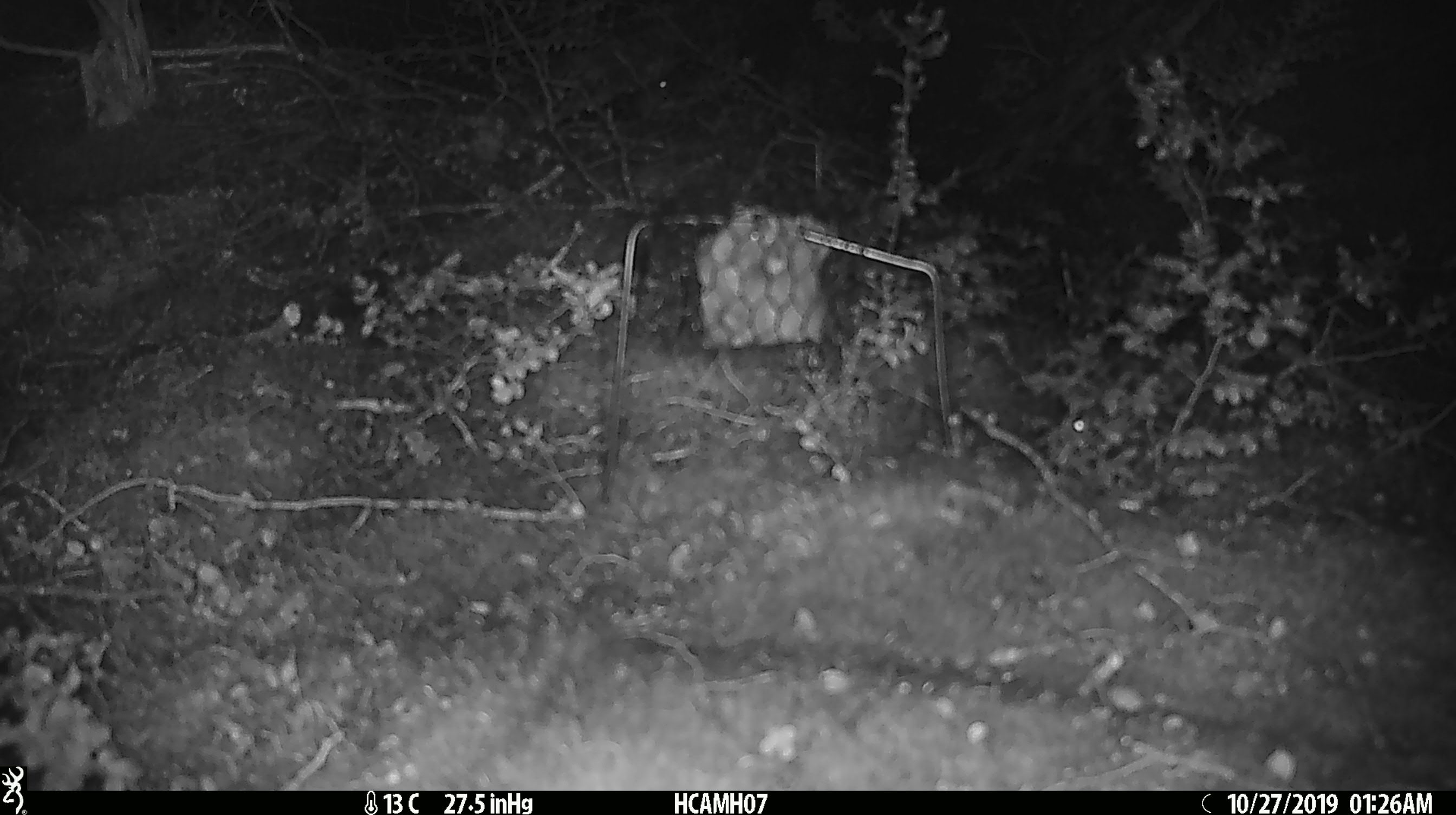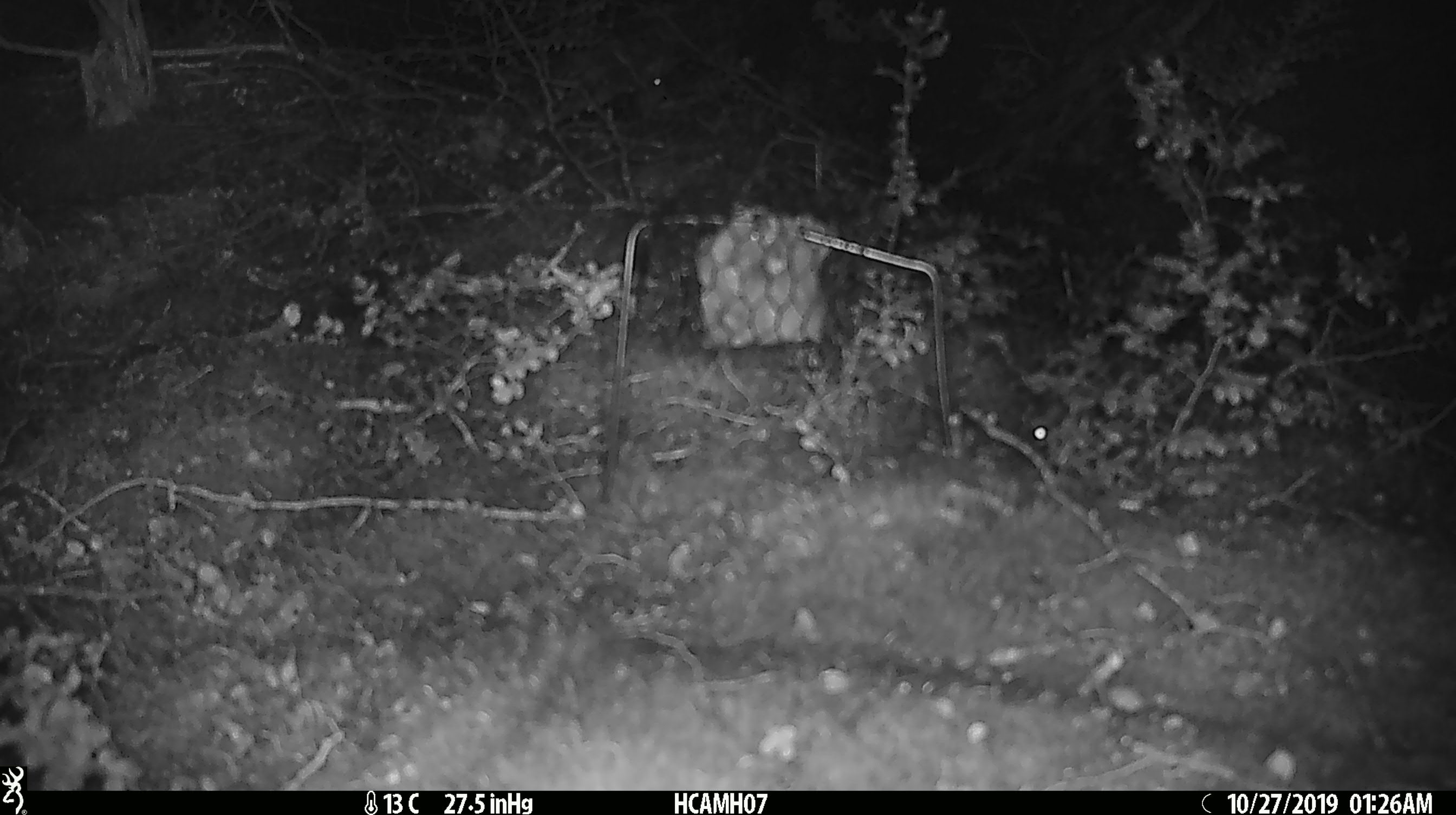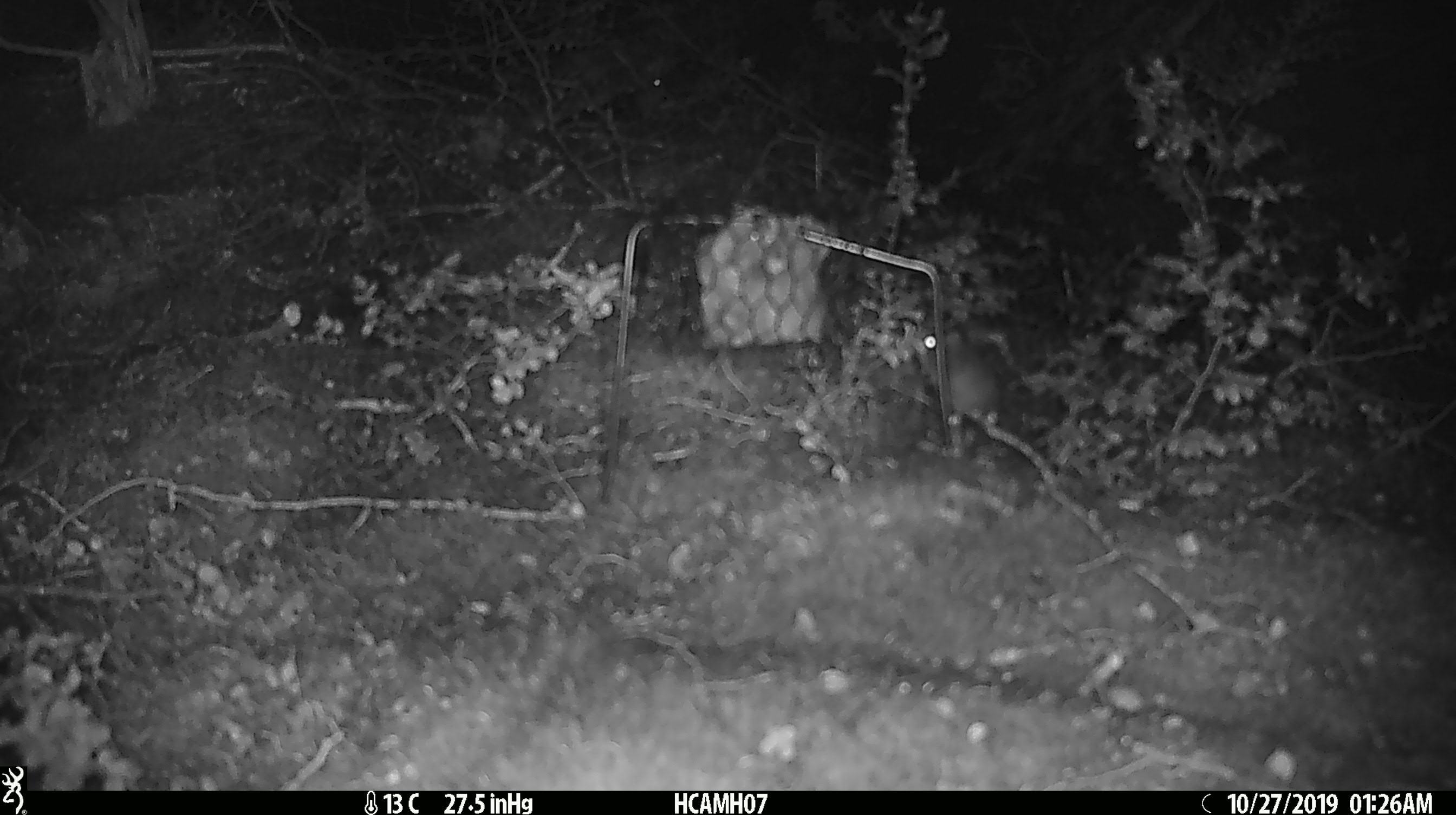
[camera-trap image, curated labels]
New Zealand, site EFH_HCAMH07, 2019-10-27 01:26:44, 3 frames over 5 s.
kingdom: Animalia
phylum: Chordata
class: Mammalia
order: Rodentia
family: Muridae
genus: Mus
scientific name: Mus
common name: mouse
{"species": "mouse (Mus)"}